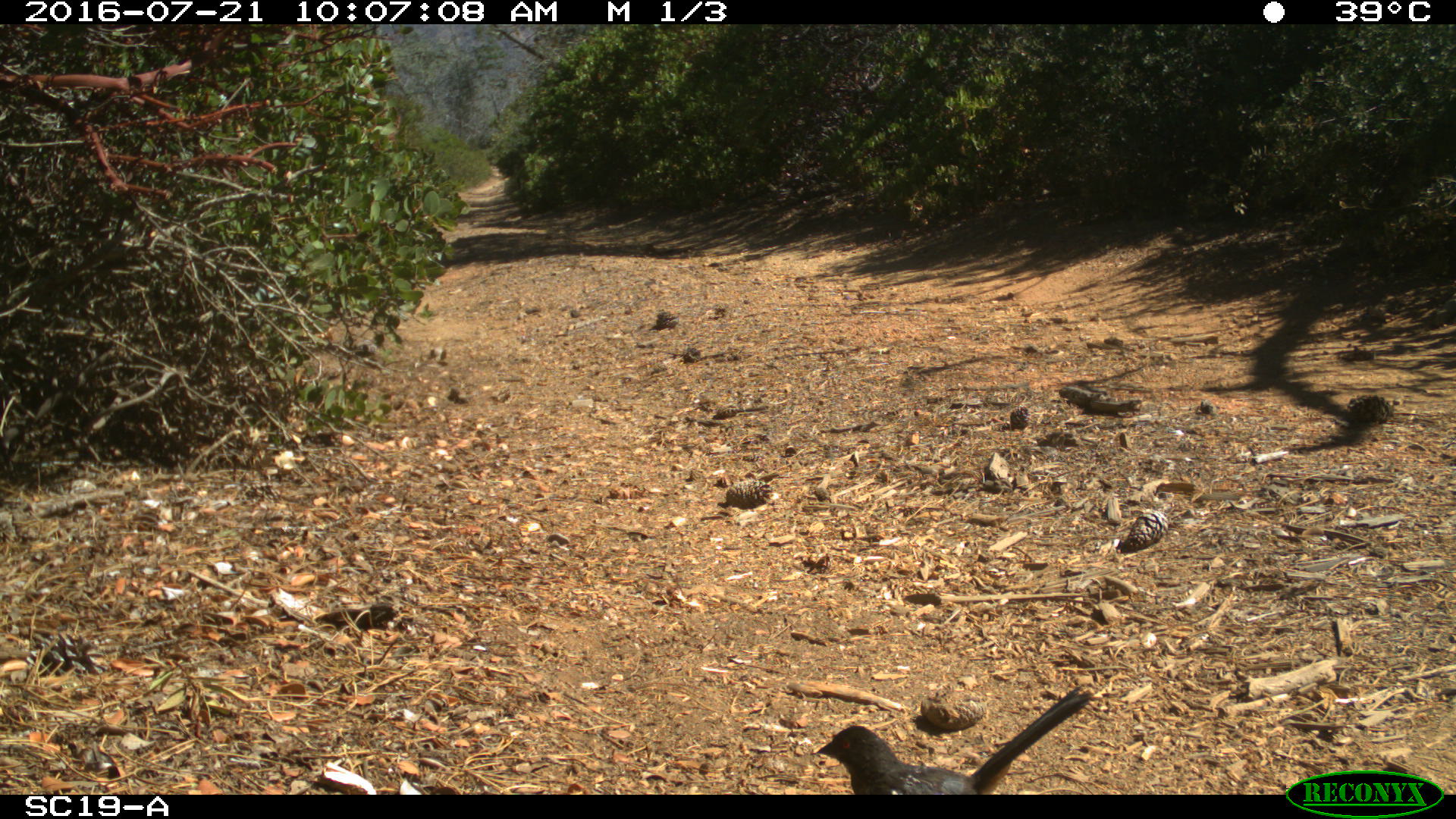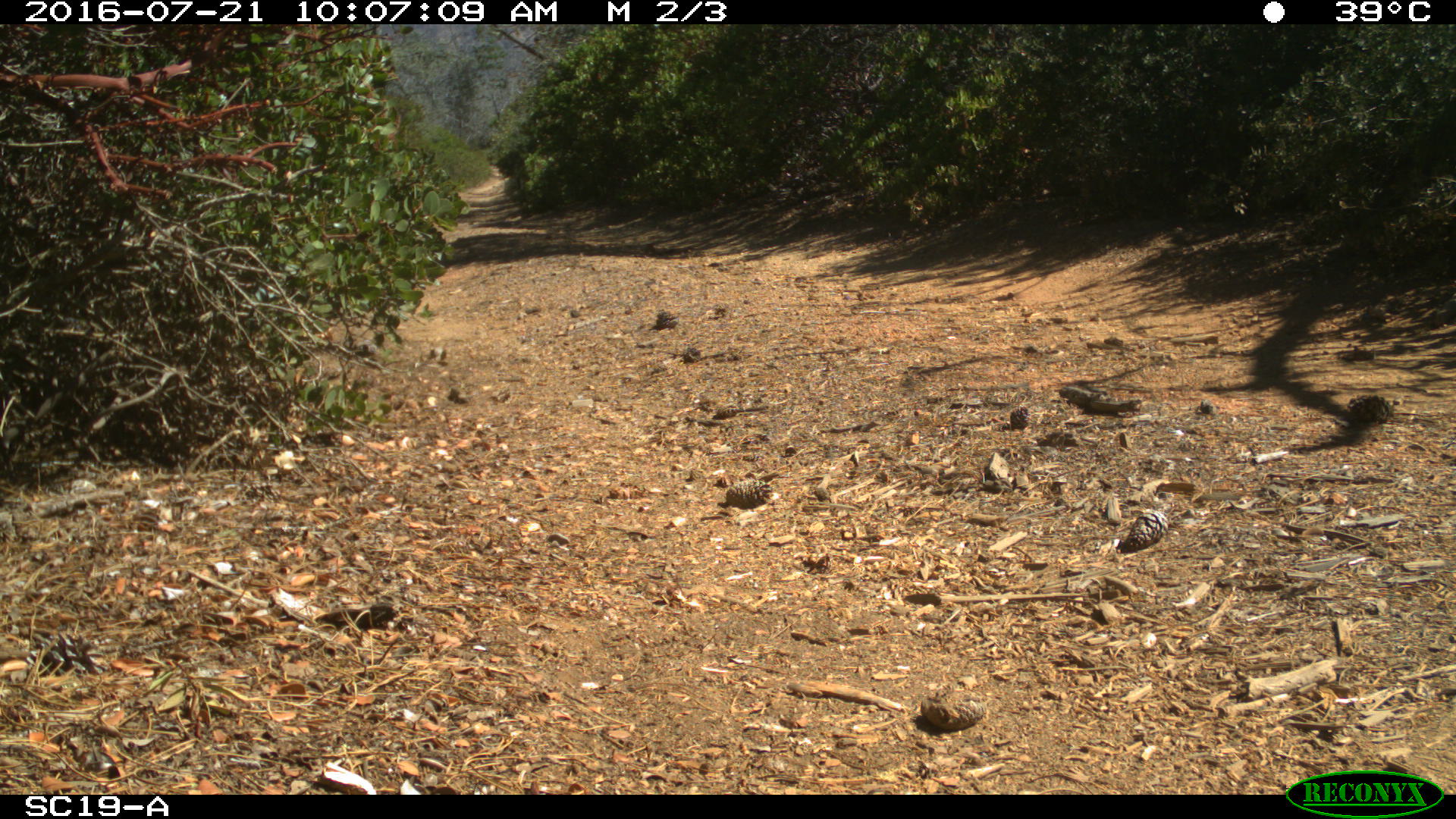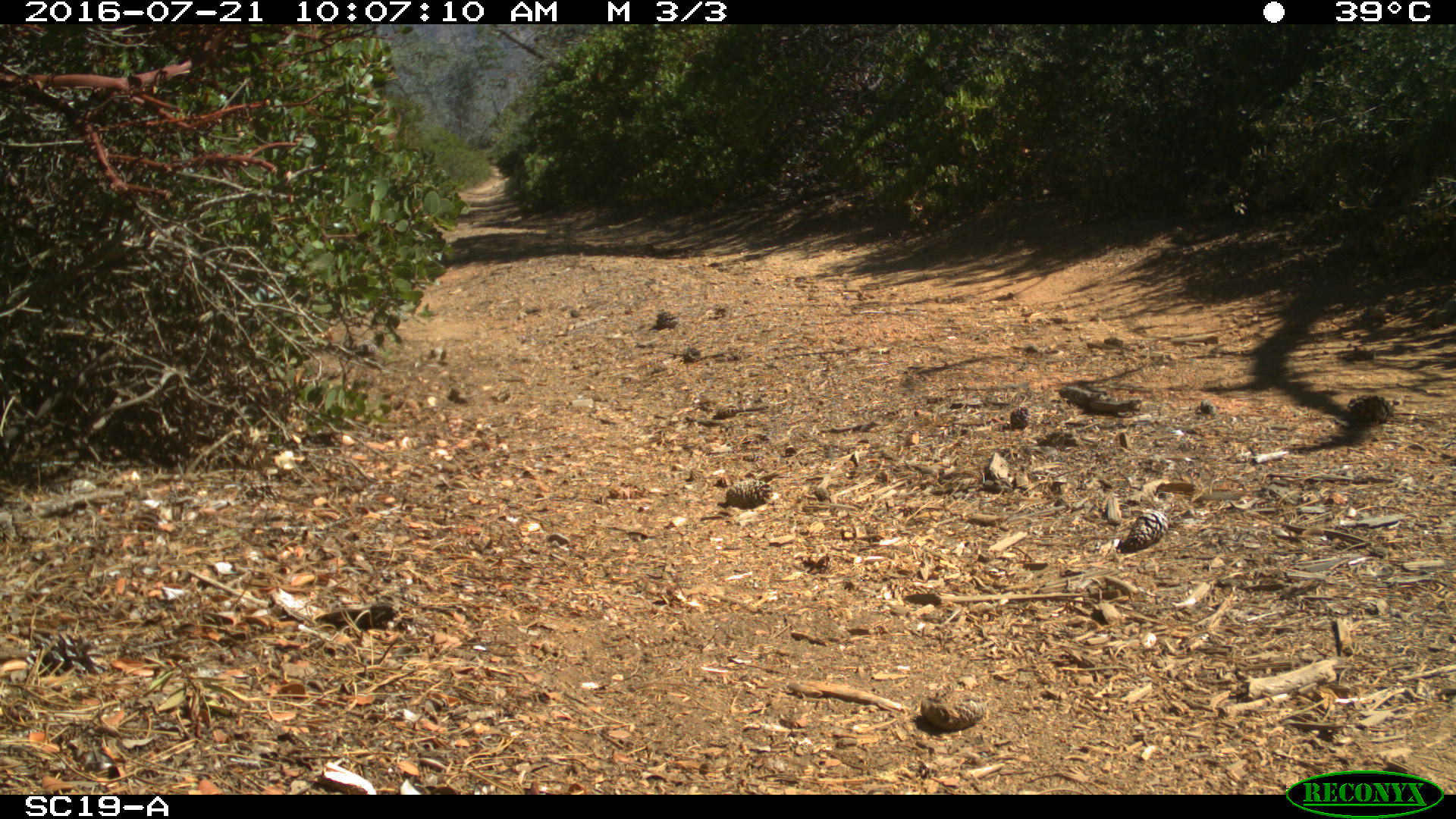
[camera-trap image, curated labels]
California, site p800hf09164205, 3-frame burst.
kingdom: Animalia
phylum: Chordata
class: Aves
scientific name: Aves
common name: bird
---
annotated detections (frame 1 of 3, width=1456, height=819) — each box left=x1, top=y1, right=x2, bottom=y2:
bird: left=805, top=683, right=1092, bottom=793